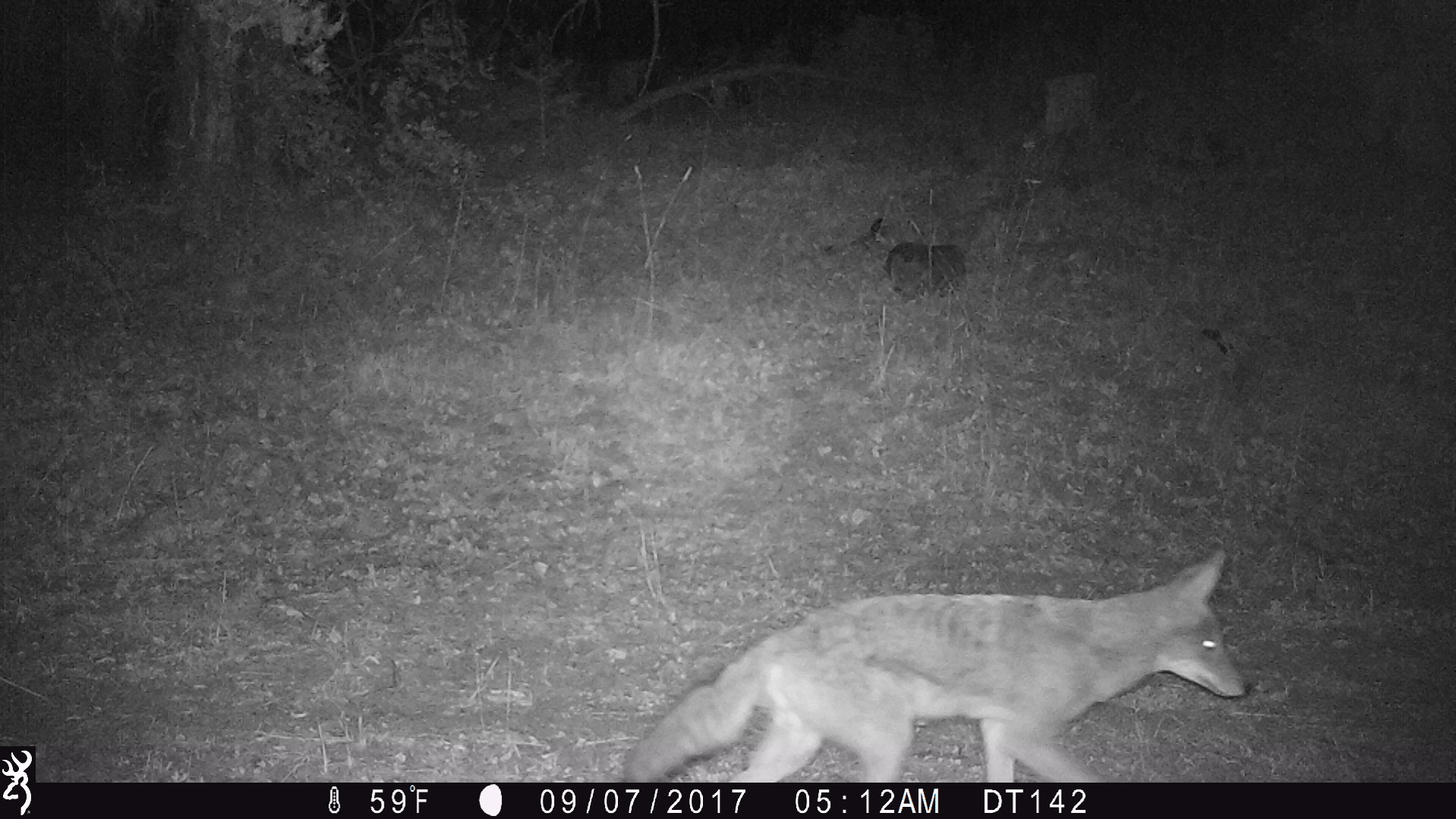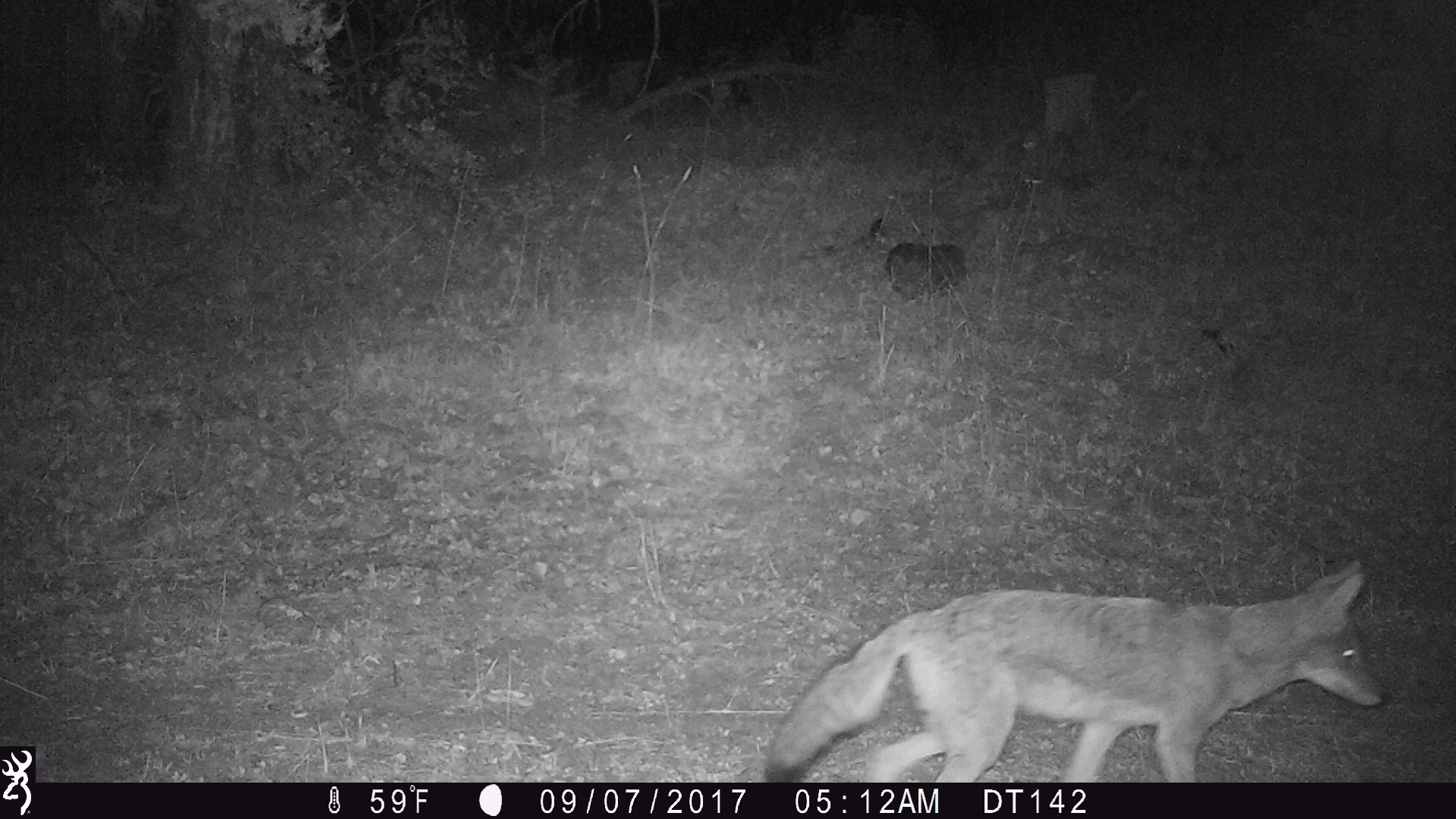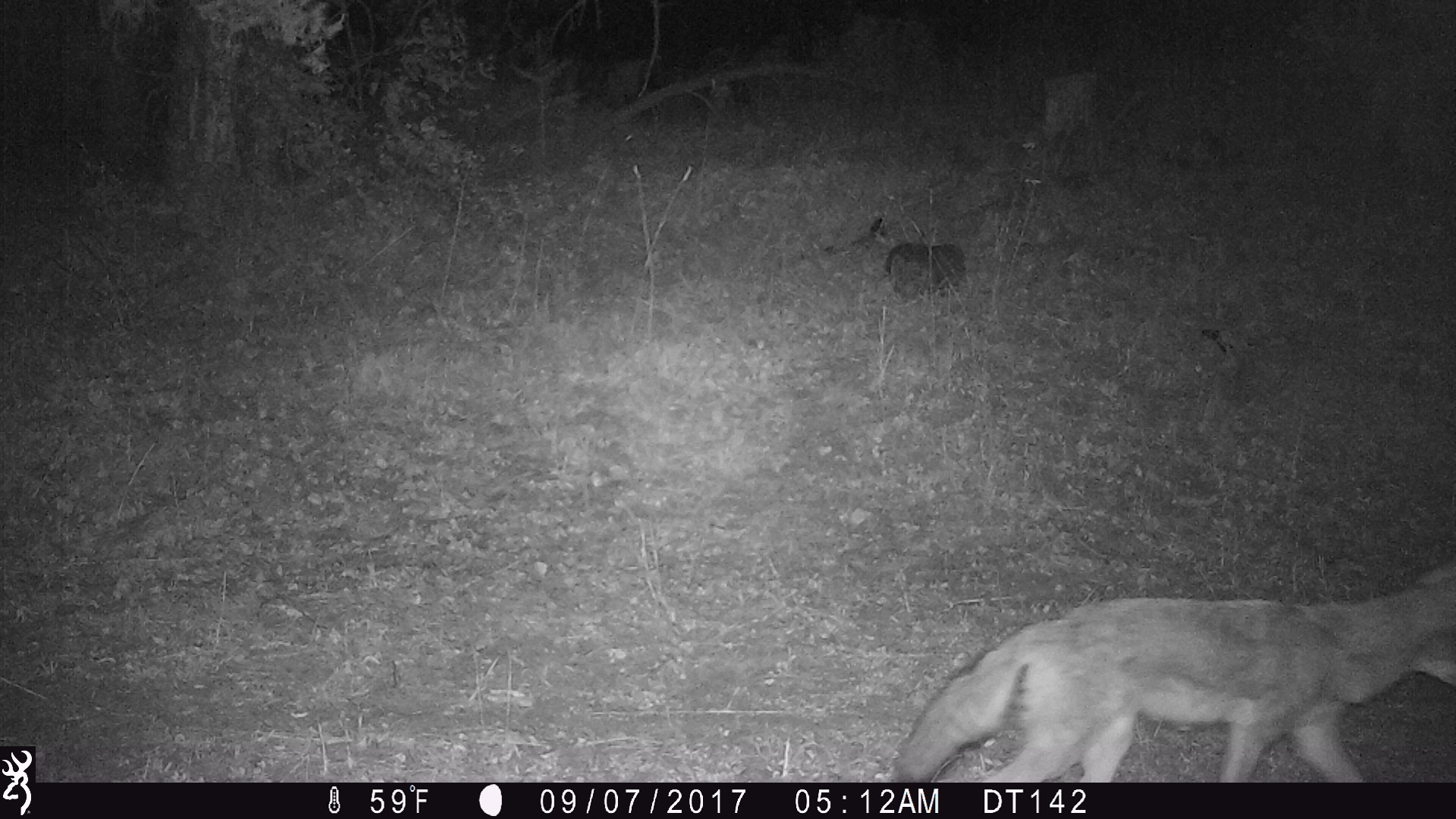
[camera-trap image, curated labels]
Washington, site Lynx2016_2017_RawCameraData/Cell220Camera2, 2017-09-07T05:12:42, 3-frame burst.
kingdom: Animalia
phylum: Chordata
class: Mammalia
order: Carnivora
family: Canidae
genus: Canis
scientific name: Canis latrans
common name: coyote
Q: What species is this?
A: Canis latrans (coyote).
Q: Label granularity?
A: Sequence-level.